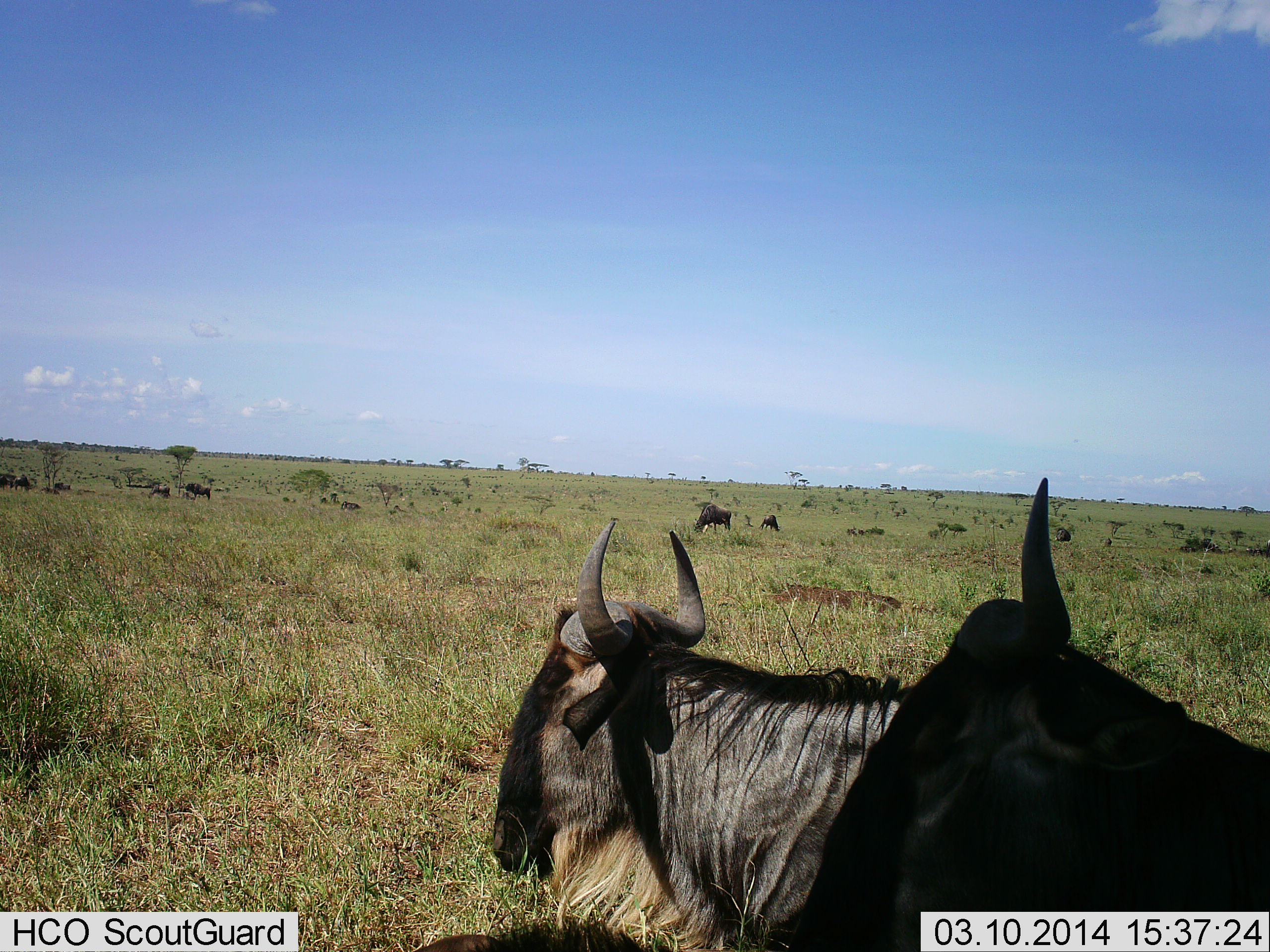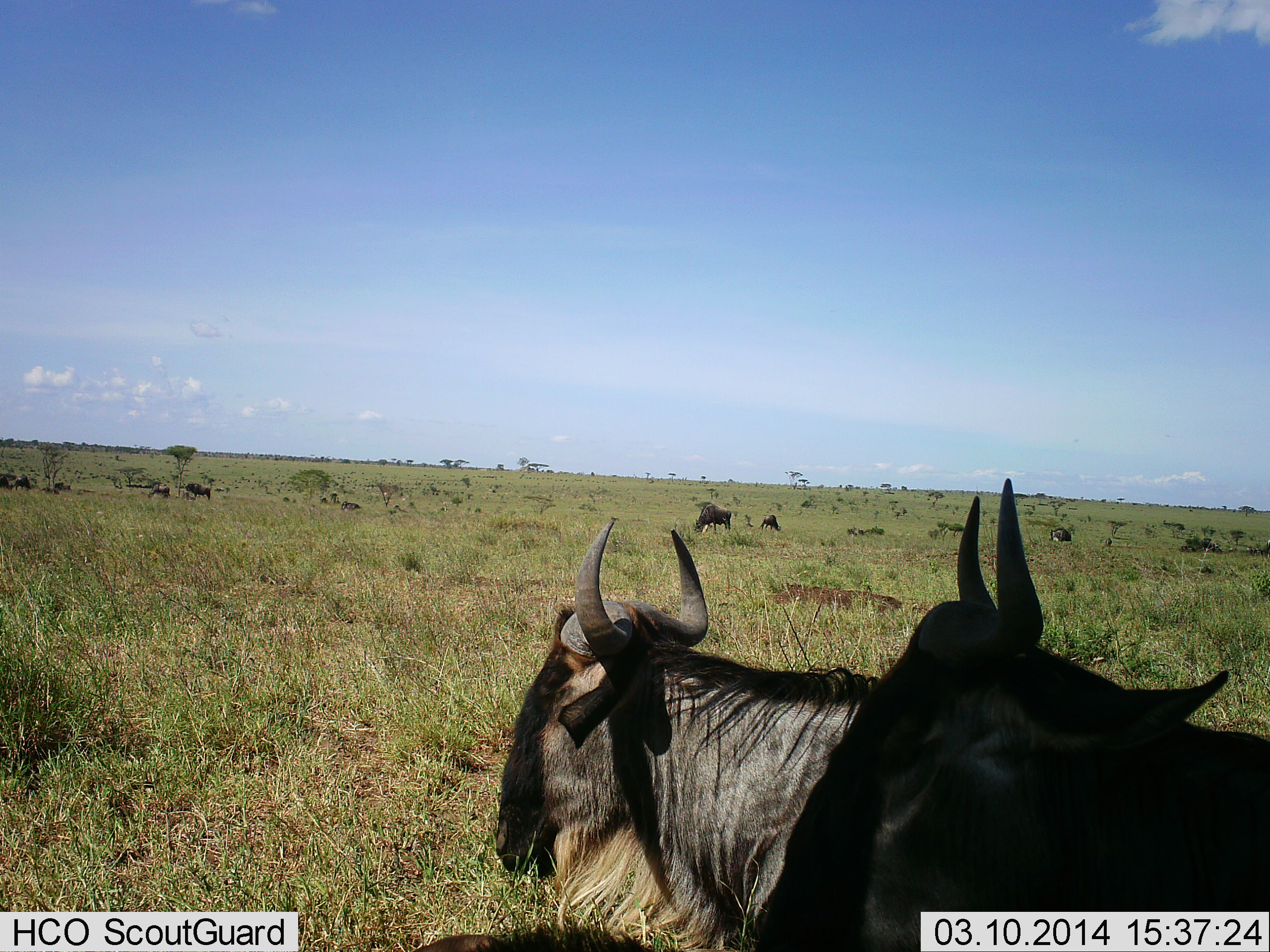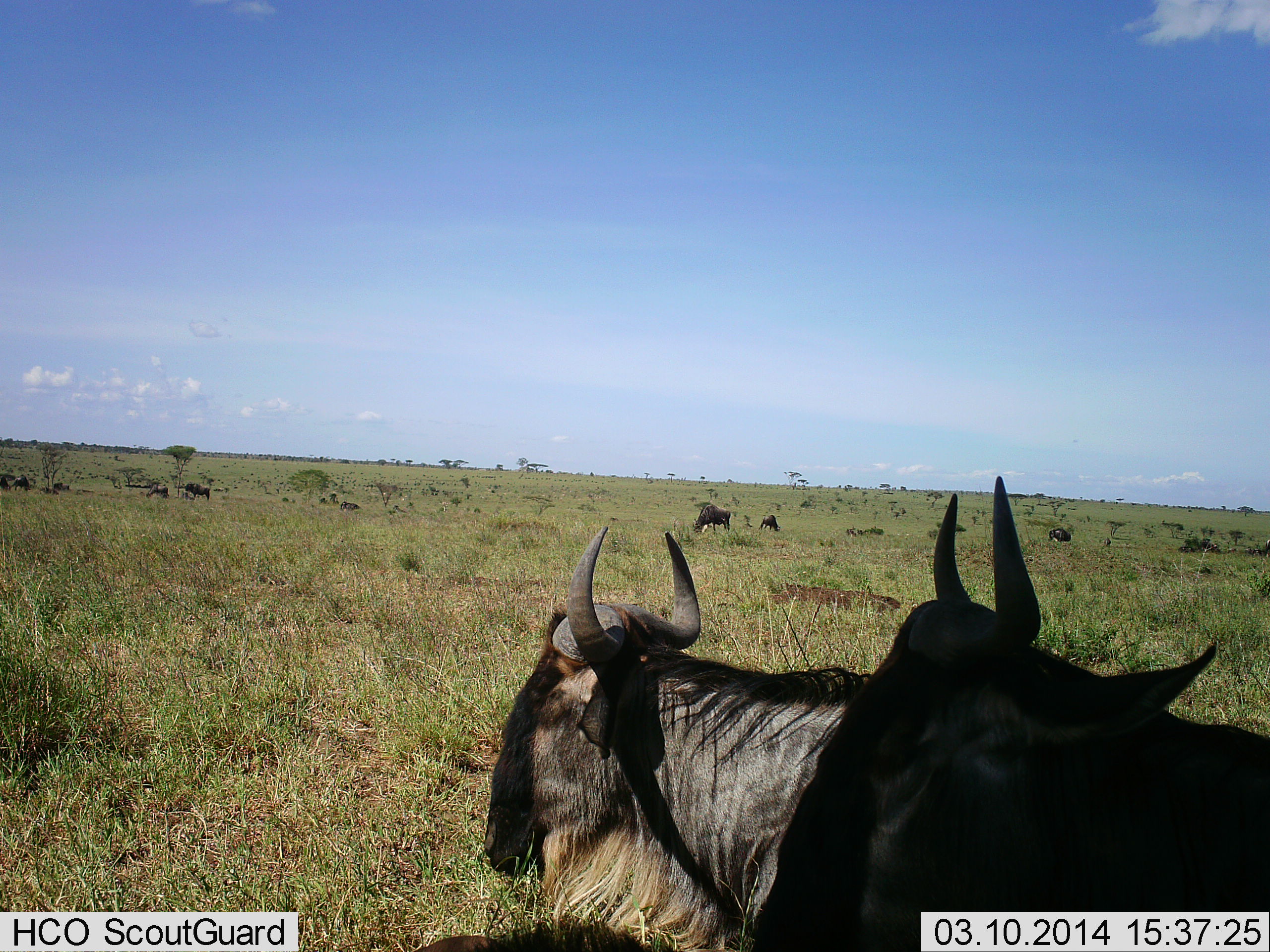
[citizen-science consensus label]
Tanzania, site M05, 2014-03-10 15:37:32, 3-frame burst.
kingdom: Animalia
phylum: Chordata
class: Mammalia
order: Artiodactyla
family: Bovidae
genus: Connochaetes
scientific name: Connochaetes taurinus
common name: blue wildebeest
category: wildebeest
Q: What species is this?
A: Wildebeest (blue wildebeest) (Connochaetes taurinus).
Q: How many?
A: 8.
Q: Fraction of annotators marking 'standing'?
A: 70%.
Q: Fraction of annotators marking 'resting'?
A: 20%.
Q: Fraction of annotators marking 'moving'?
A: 30%.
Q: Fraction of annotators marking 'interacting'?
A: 0%.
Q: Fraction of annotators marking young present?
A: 10%.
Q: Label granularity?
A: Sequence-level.